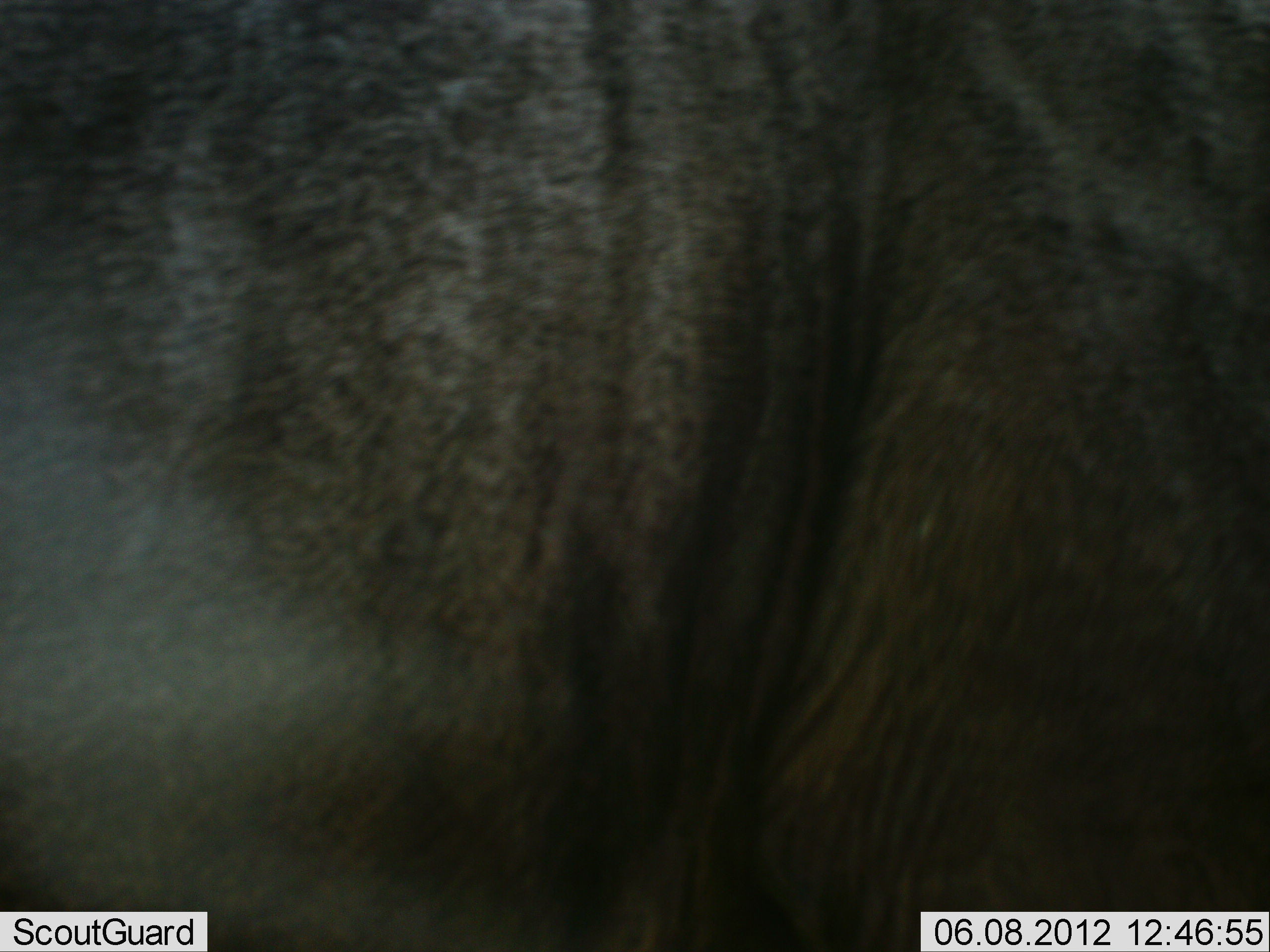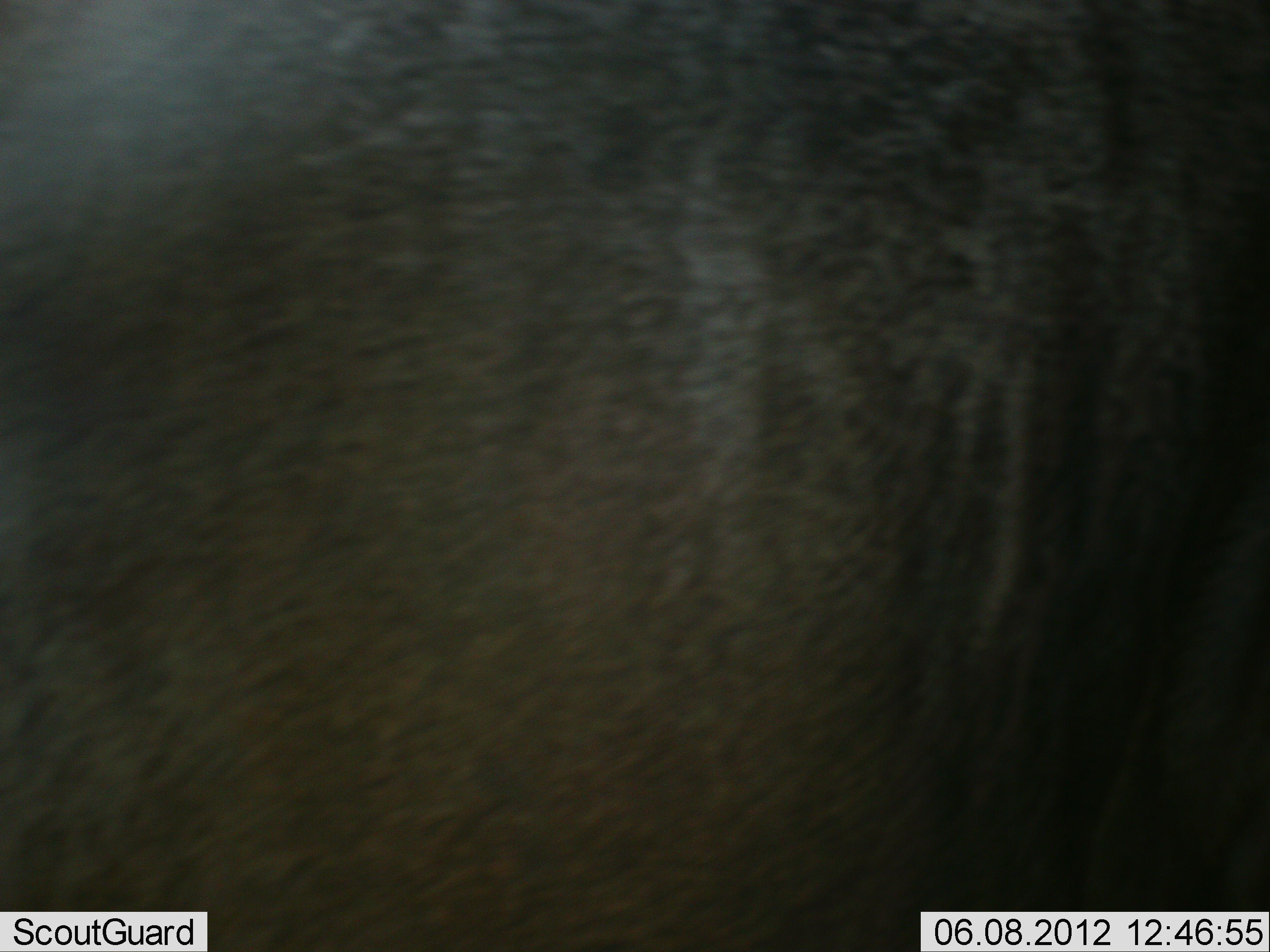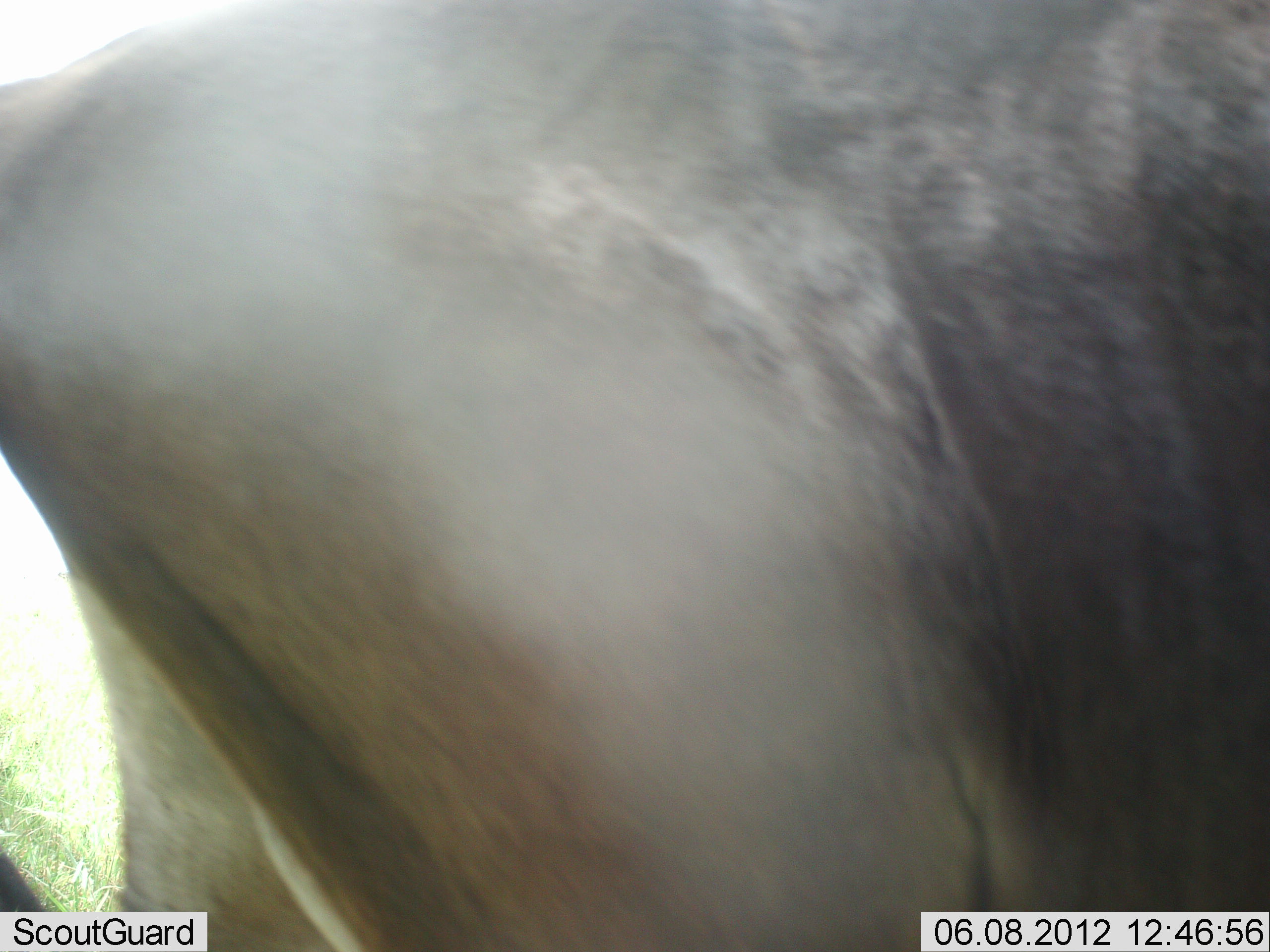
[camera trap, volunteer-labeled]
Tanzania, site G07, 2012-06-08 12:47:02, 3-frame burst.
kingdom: Animalia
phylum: Chordata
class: Mammalia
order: Artiodactyla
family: Bovidae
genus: Connochaetes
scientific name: Connochaetes taurinus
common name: blue wildebeest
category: wildebeest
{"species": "wildebeest (blue wildebeest) (Connochaetes taurinus)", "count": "1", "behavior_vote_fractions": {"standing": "50%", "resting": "0%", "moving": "50%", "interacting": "0%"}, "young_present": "0%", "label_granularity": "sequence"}